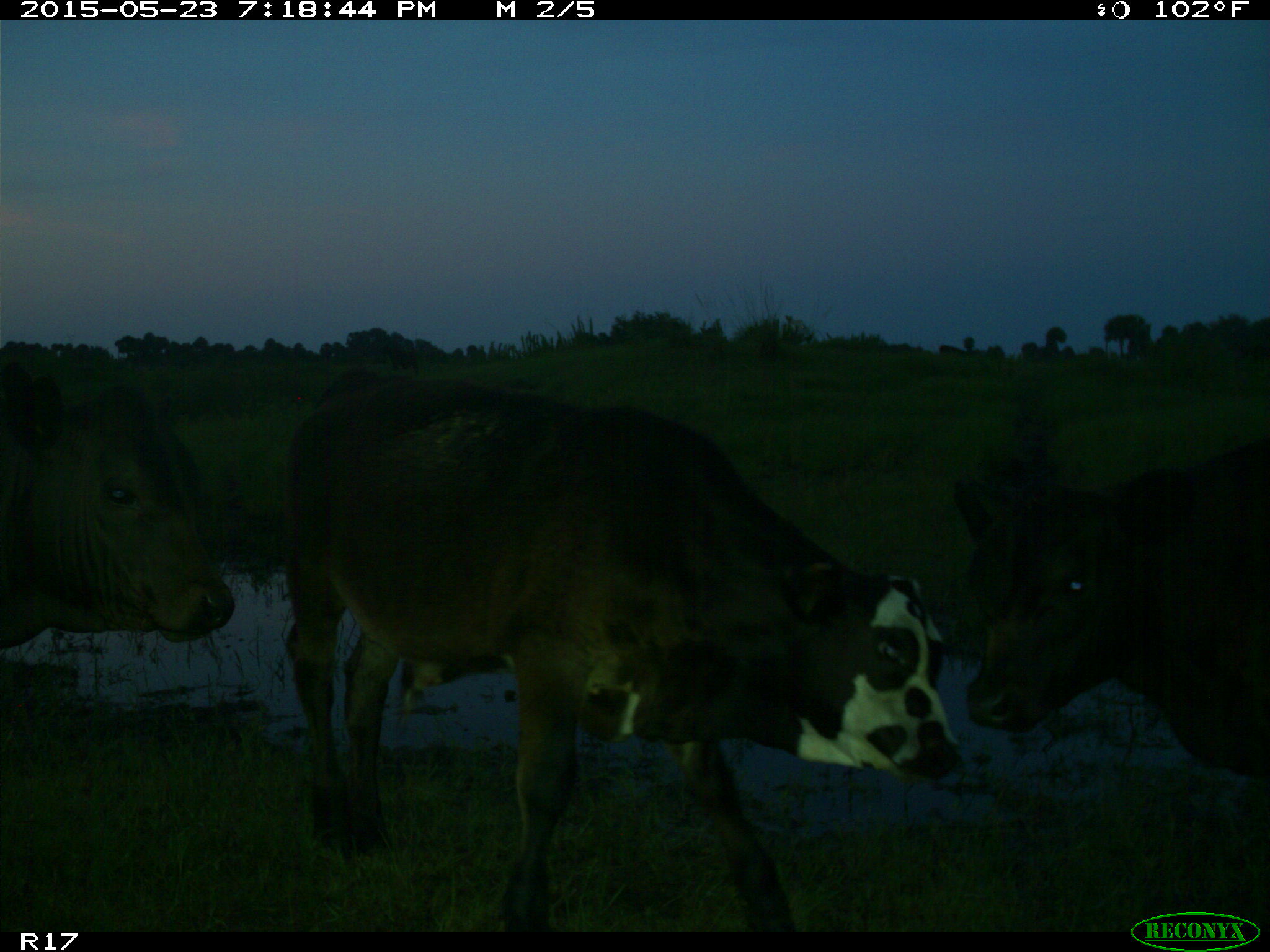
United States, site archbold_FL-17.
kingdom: Animalia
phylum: Chordata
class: Mammalia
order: Artiodactyla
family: Bovidae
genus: Bos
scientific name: Bos taurus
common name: domestic cow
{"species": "Bos taurus (domestic cow)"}